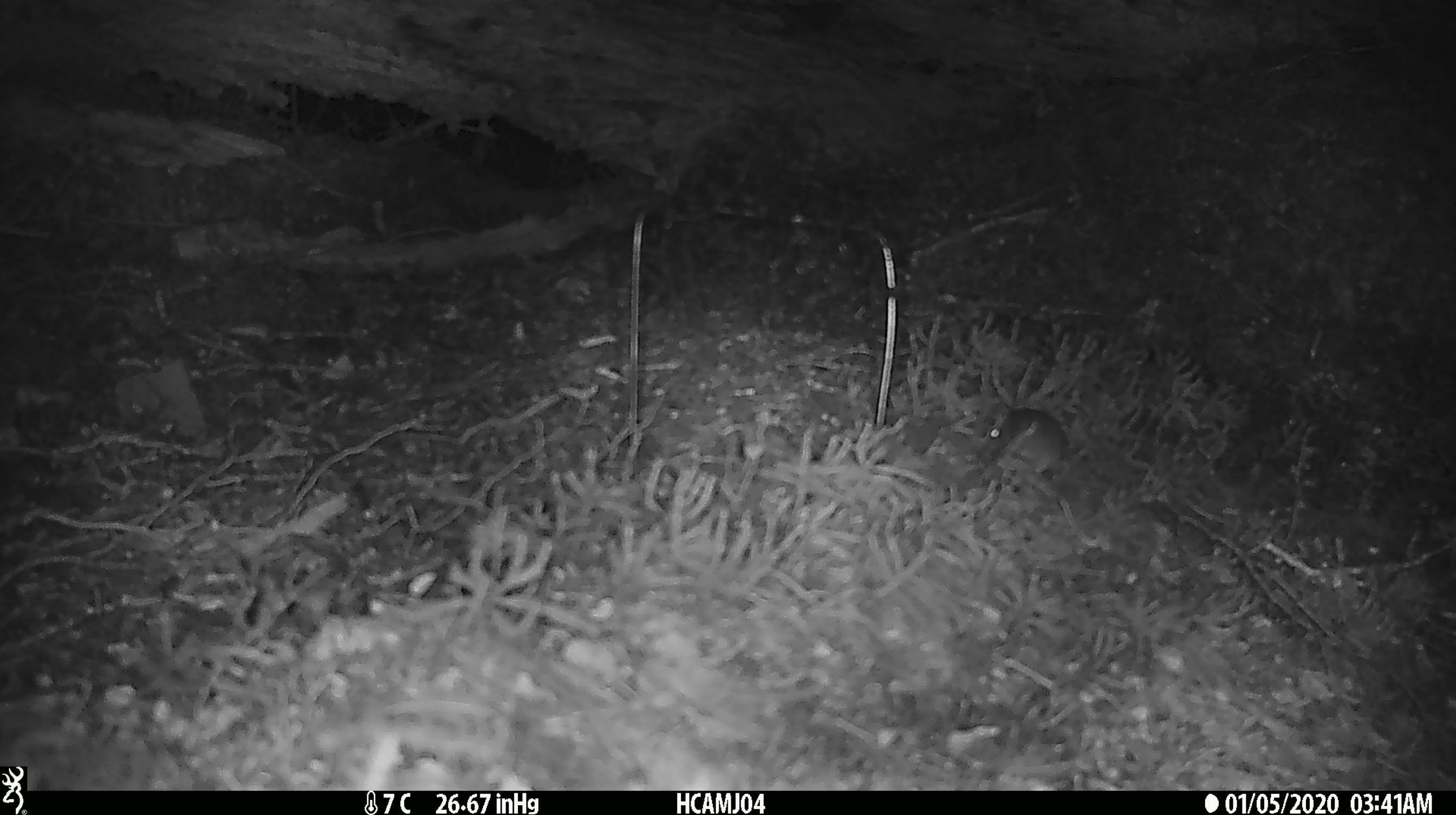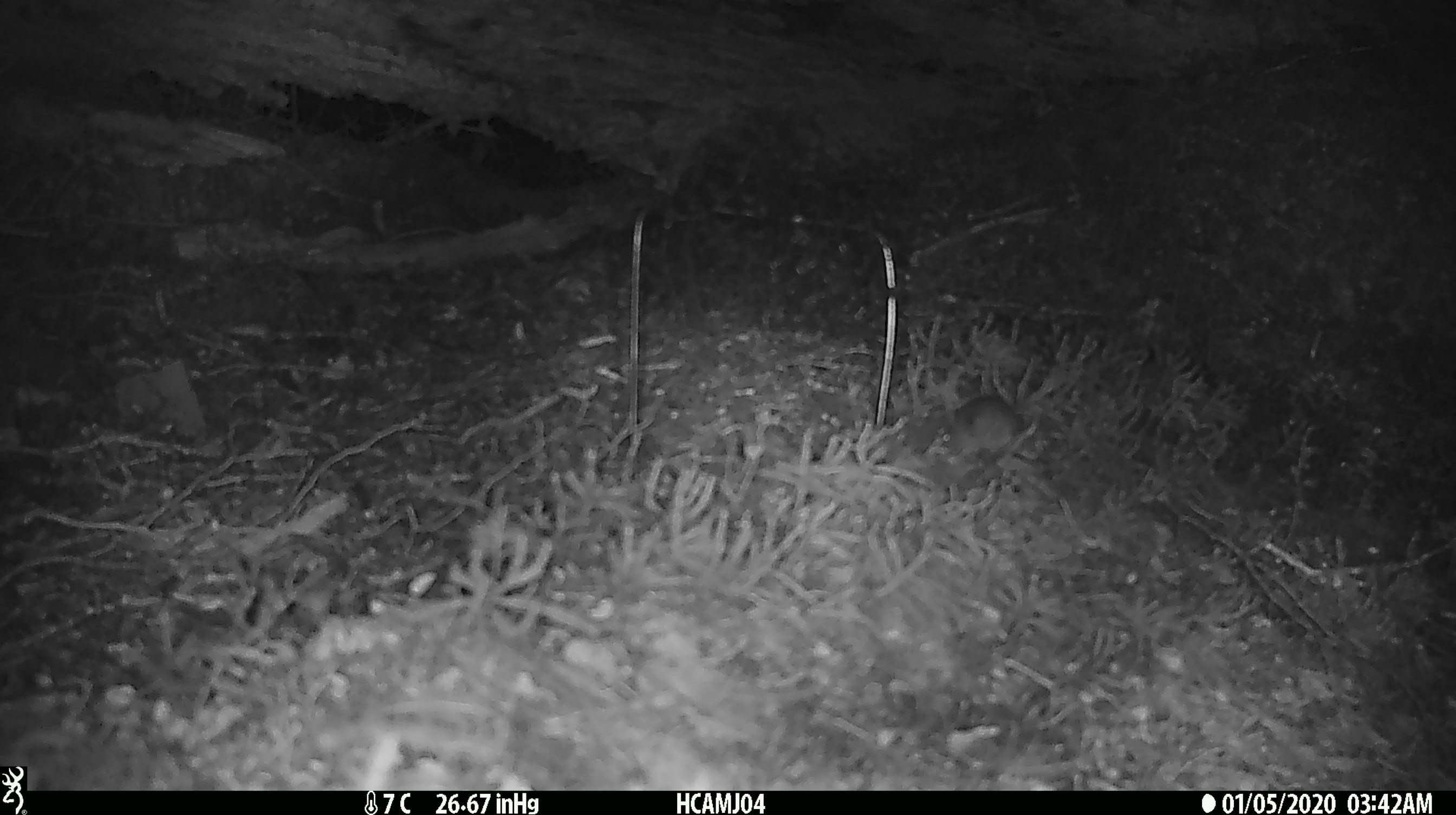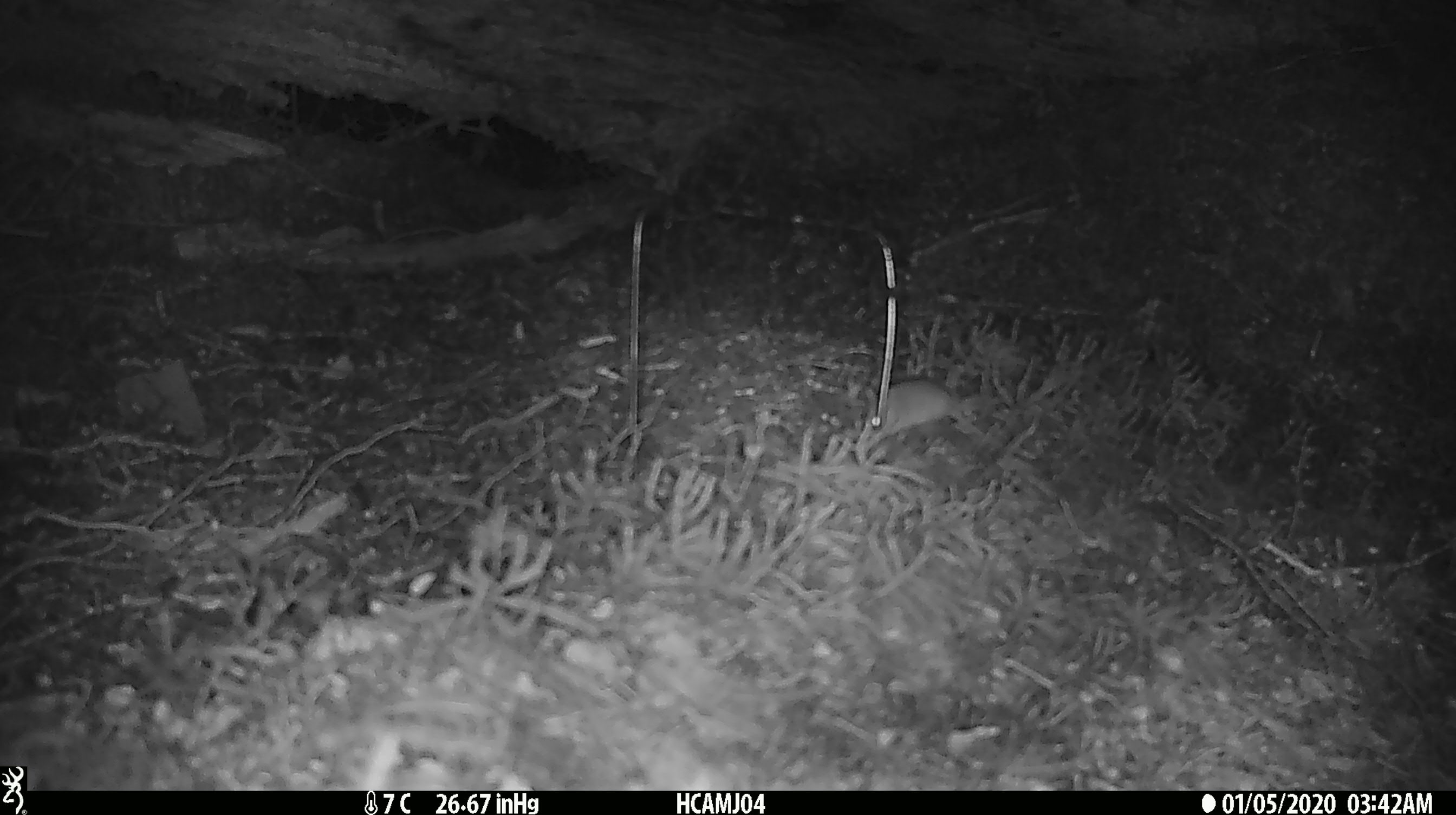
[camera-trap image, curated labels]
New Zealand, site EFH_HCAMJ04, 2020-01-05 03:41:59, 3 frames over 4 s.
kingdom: Animalia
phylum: Chordata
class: Mammalia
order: Rodentia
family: Muridae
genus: Mus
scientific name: Mus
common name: mouse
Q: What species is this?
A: Mouse (Mus).